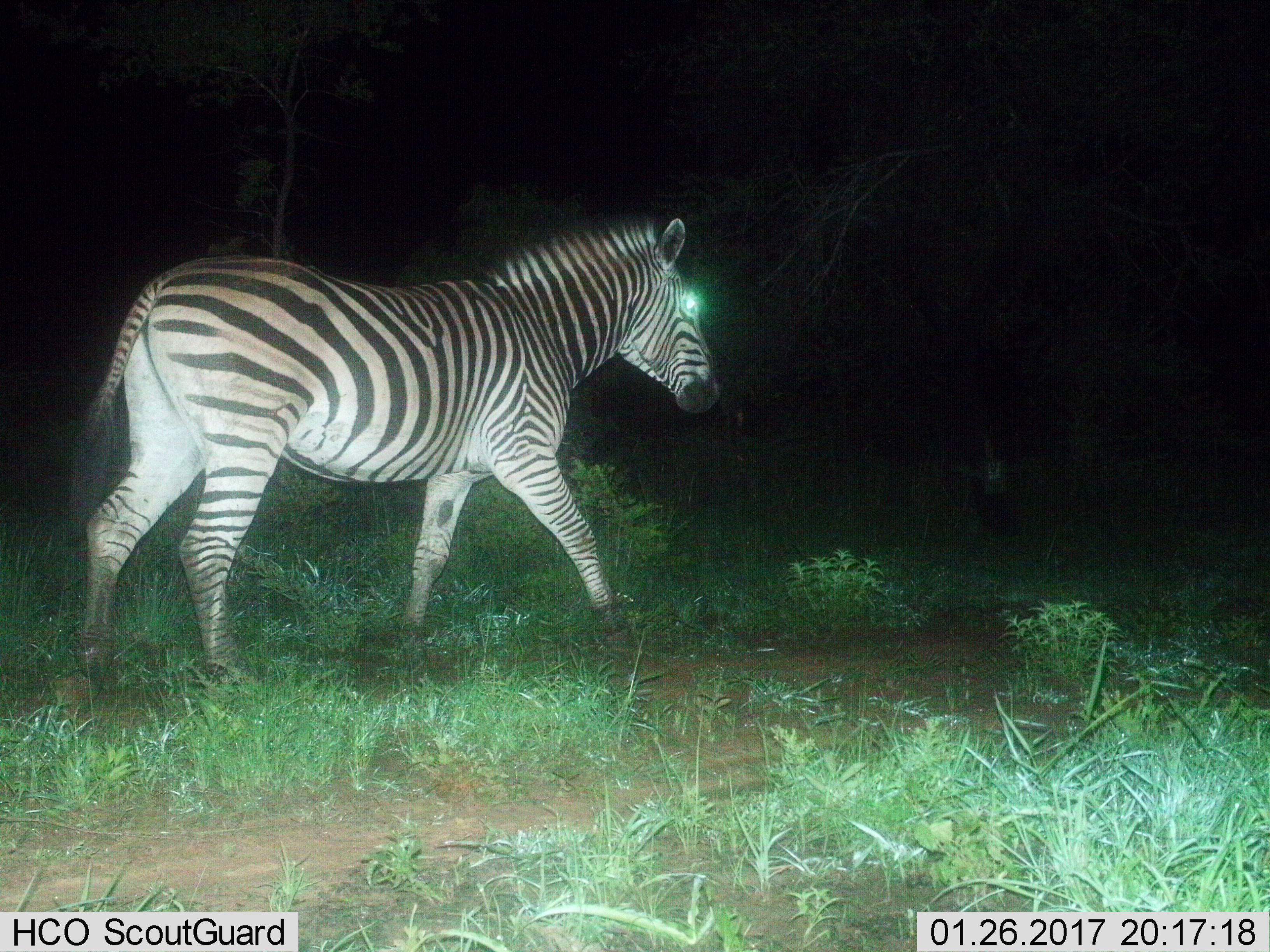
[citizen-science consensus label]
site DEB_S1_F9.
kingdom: Animalia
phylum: Chordata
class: Mammalia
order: Perissodactyla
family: Equidae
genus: Equus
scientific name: Equus quagga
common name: plains zebra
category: zebraplains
Zebraplains (plains zebra) (Equus quagga), count 1. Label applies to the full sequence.